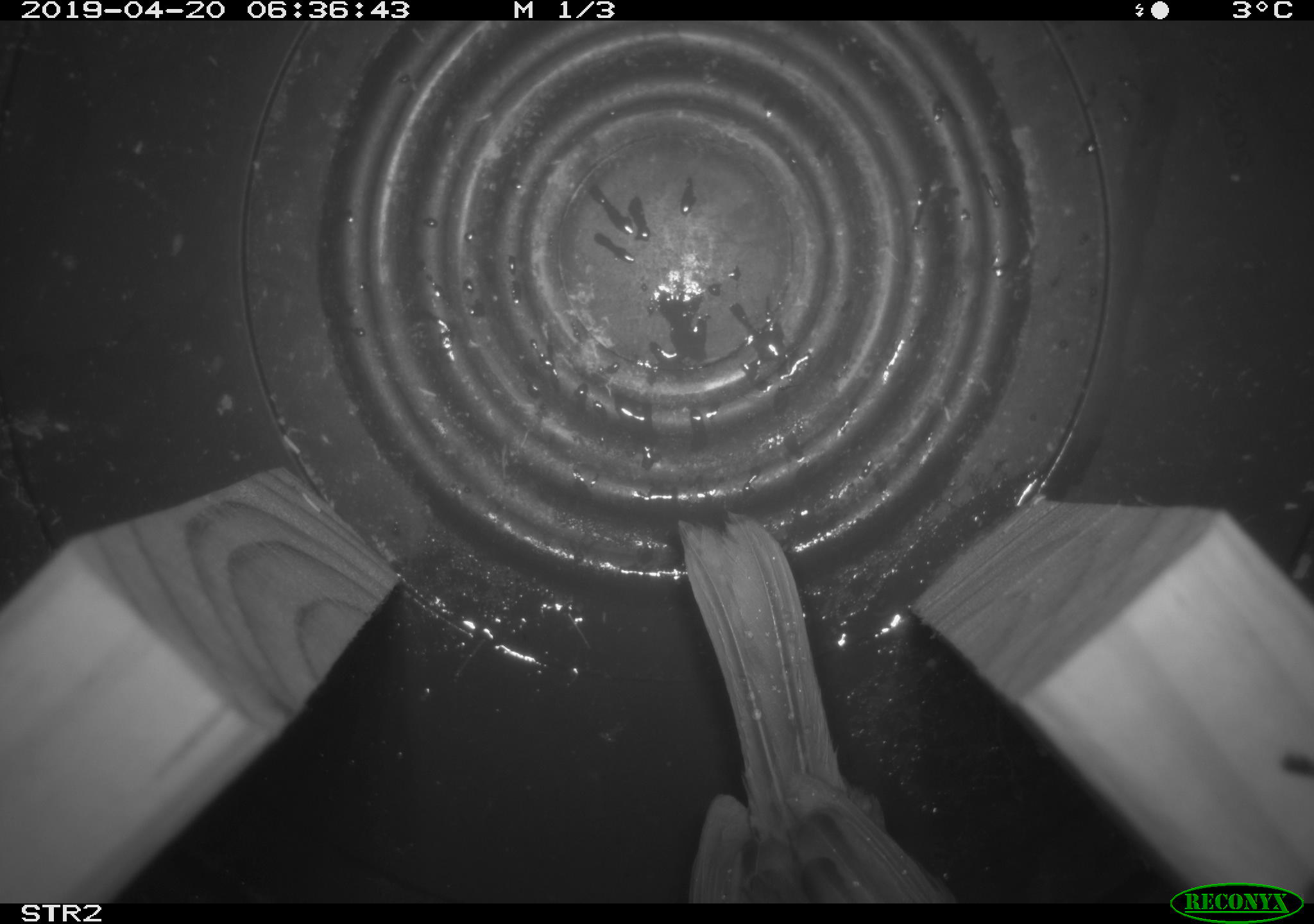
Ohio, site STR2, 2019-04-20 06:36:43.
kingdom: Animalia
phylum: Chordata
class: Aves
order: Passeriformes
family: Passerellidae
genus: Melospiza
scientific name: Melospiza melodia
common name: song sparrow